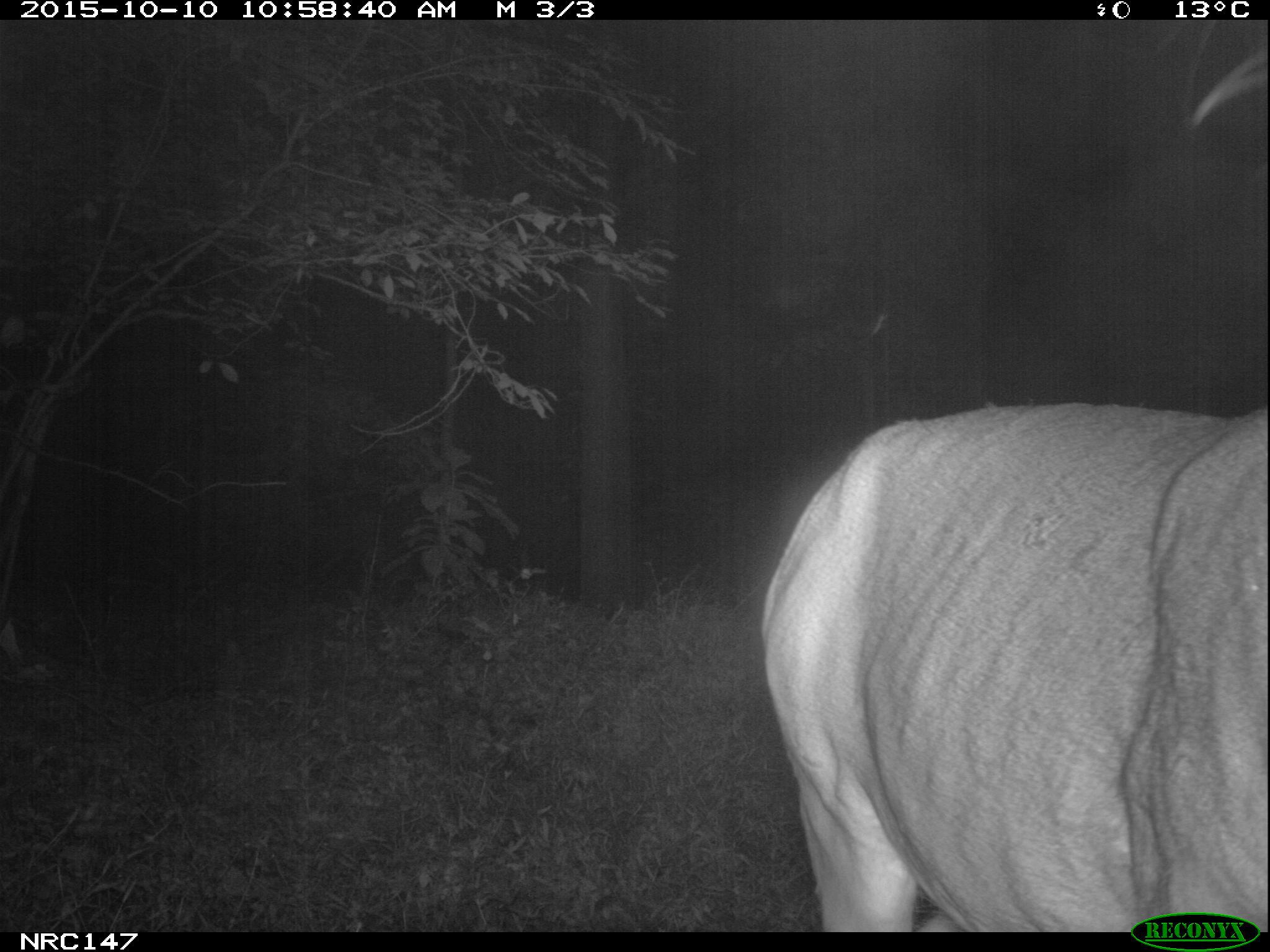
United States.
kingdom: Animalia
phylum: Chordata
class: Mammalia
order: Artiodactyla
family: Cervidae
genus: Odocoileus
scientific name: Odocoileus virginianus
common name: white-tailed deer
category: White Tailed Deer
White Tailed Deer (white-tailed deer) (Odocoileus virginianus).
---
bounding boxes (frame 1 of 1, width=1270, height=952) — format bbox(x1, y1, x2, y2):
White Tailed Deer: bbox(753, 391, 1270, 929)